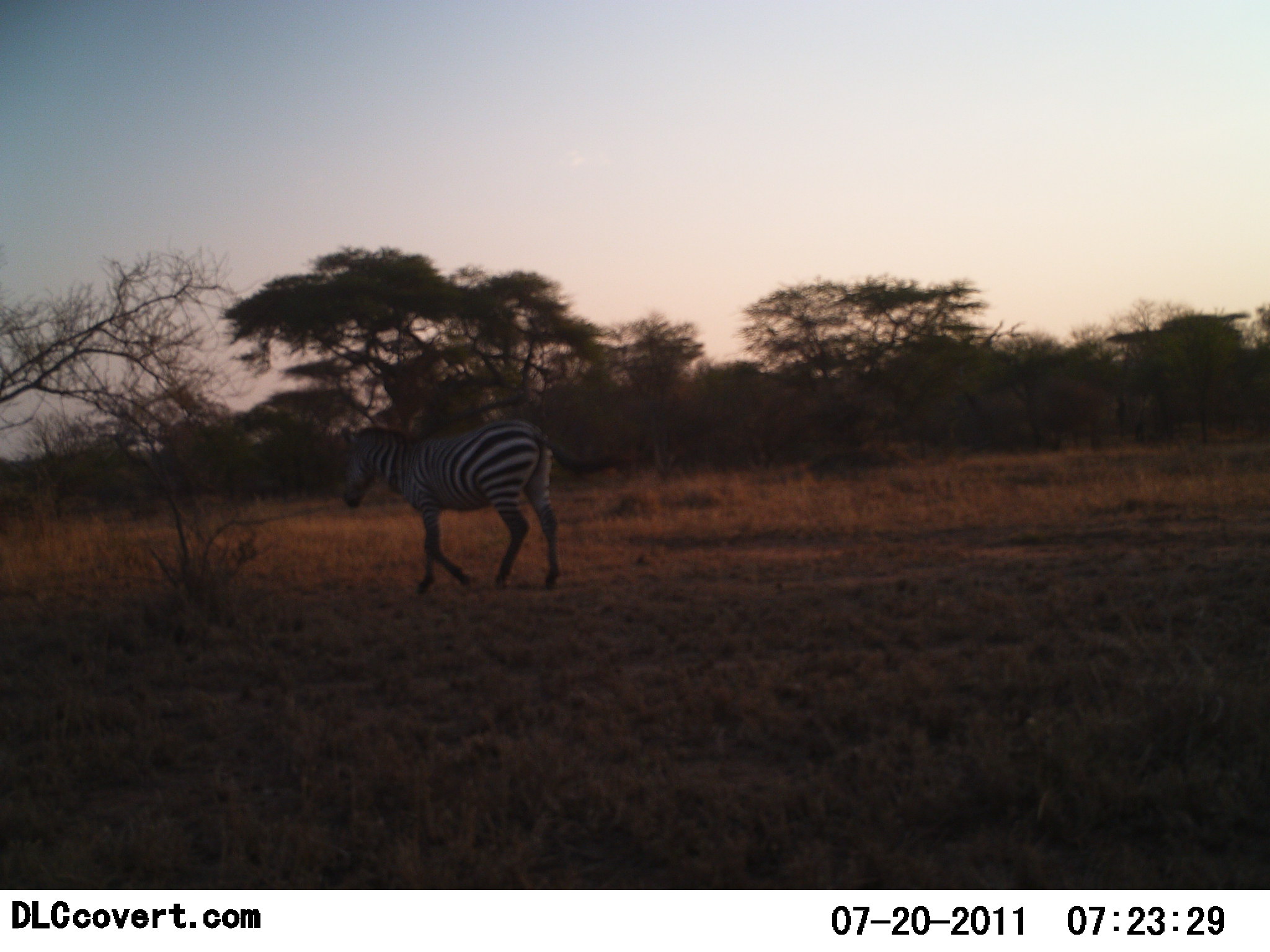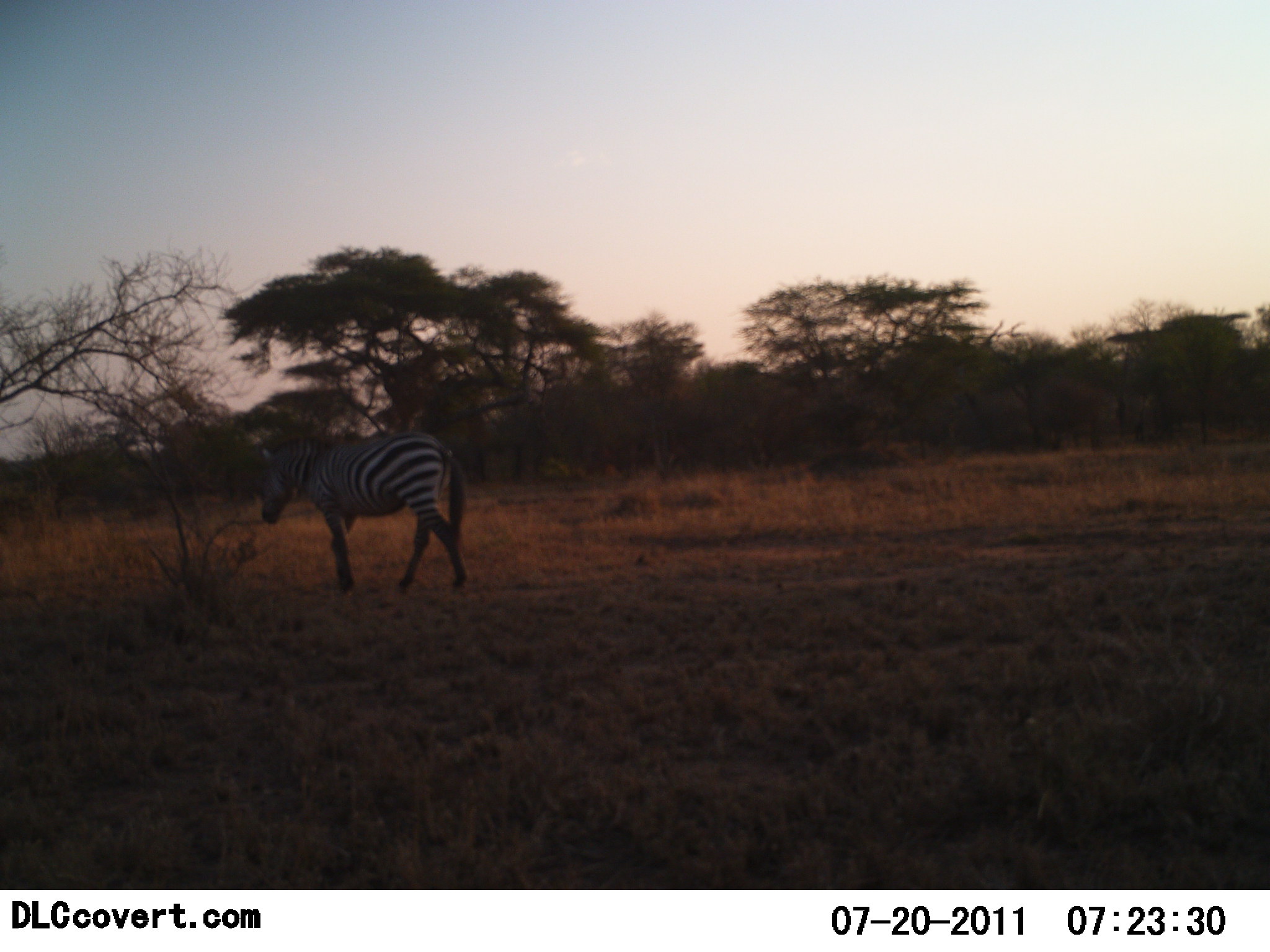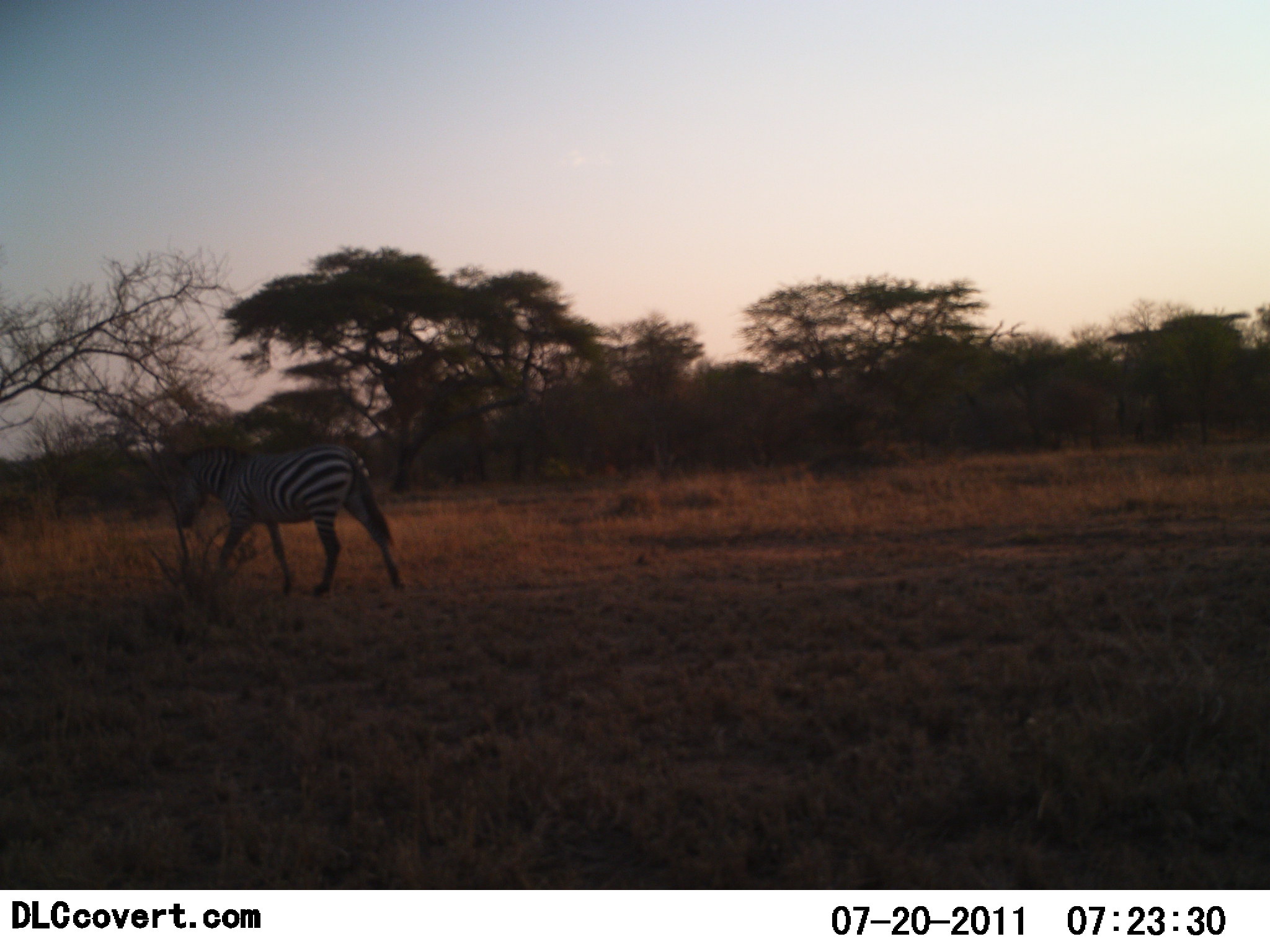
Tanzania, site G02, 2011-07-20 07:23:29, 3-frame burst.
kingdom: Animalia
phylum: Chordata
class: Mammalia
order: Perissodactyla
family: Equidae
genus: Equus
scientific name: Equus quagga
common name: plains zebra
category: zebra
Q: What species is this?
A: Zebra (plains zebra) (Equus quagga).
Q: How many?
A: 1.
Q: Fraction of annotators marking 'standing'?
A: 0%.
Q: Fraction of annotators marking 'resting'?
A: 0%.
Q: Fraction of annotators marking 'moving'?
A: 91%.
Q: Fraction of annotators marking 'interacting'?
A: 0%.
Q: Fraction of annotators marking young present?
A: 0%.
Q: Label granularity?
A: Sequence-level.